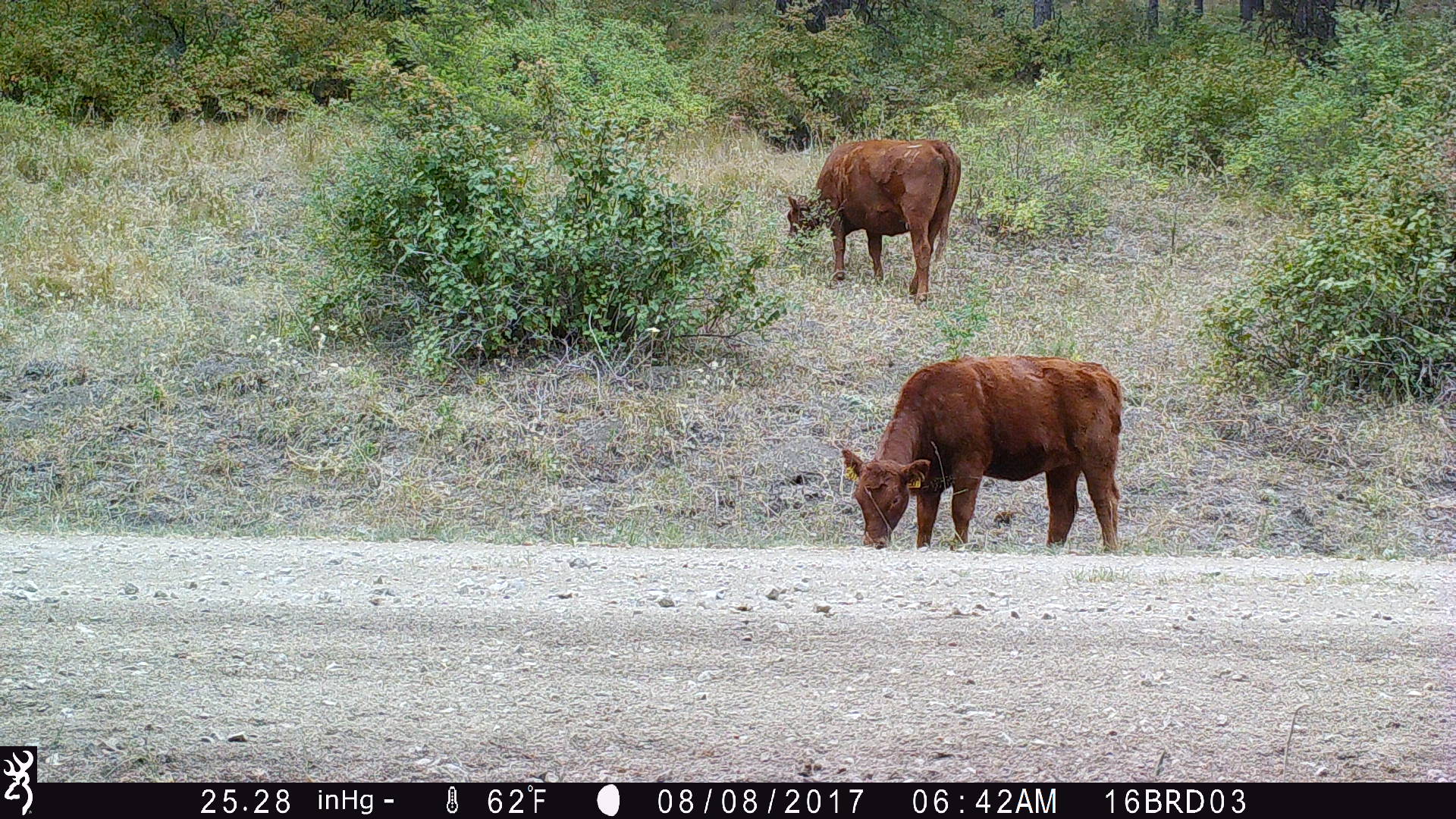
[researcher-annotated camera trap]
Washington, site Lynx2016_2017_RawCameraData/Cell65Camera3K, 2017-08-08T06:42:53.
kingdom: Animalia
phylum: Chordata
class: Mammalia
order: Artiodactyla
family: Bovidae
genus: Bos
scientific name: Bos taurus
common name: domestic cattle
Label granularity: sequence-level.